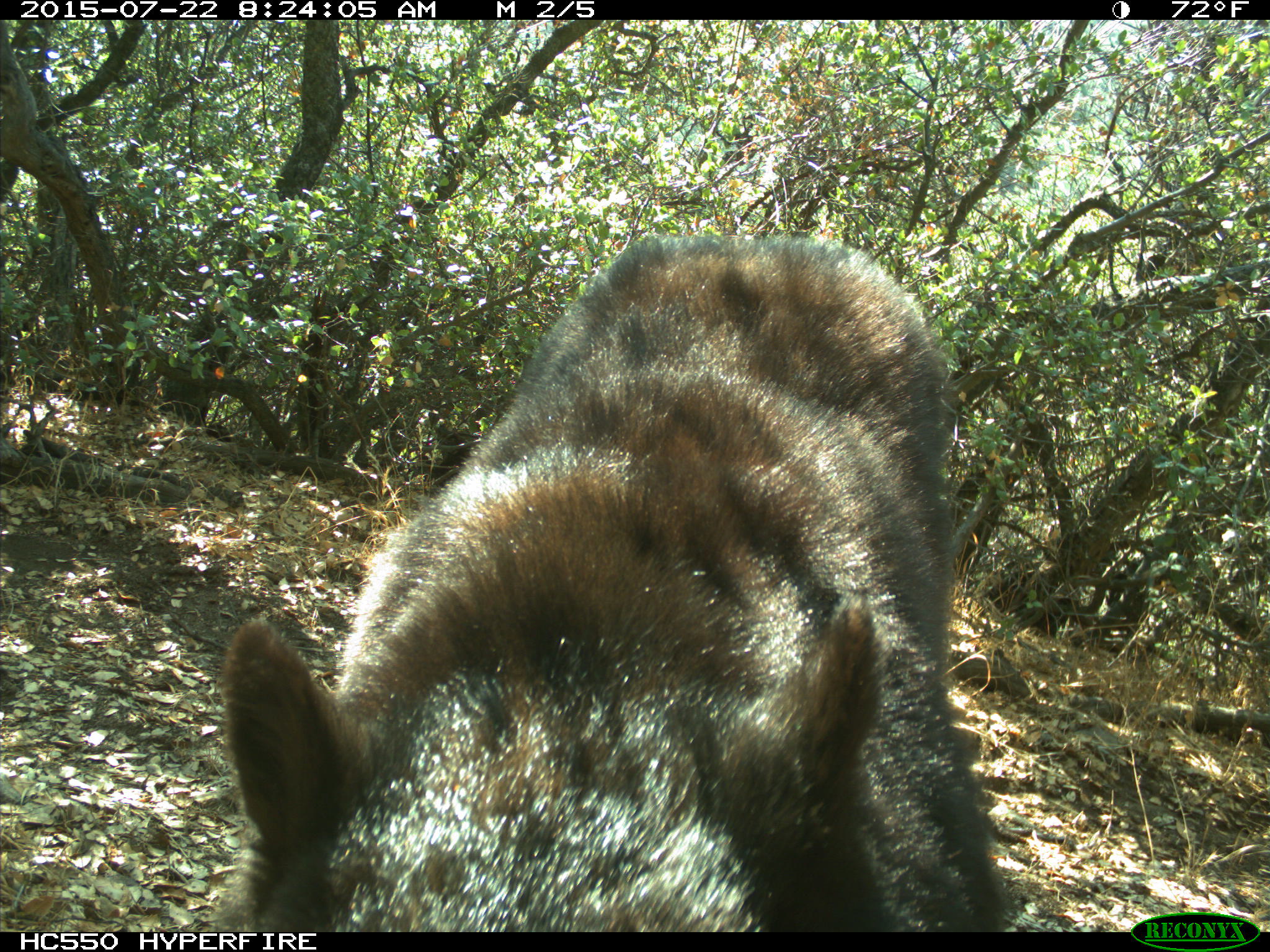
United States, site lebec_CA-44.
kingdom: Animalia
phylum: Chordata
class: Mammalia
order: Carnivora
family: Ursidae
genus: Ursus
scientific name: Ursus americanus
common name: american black bear